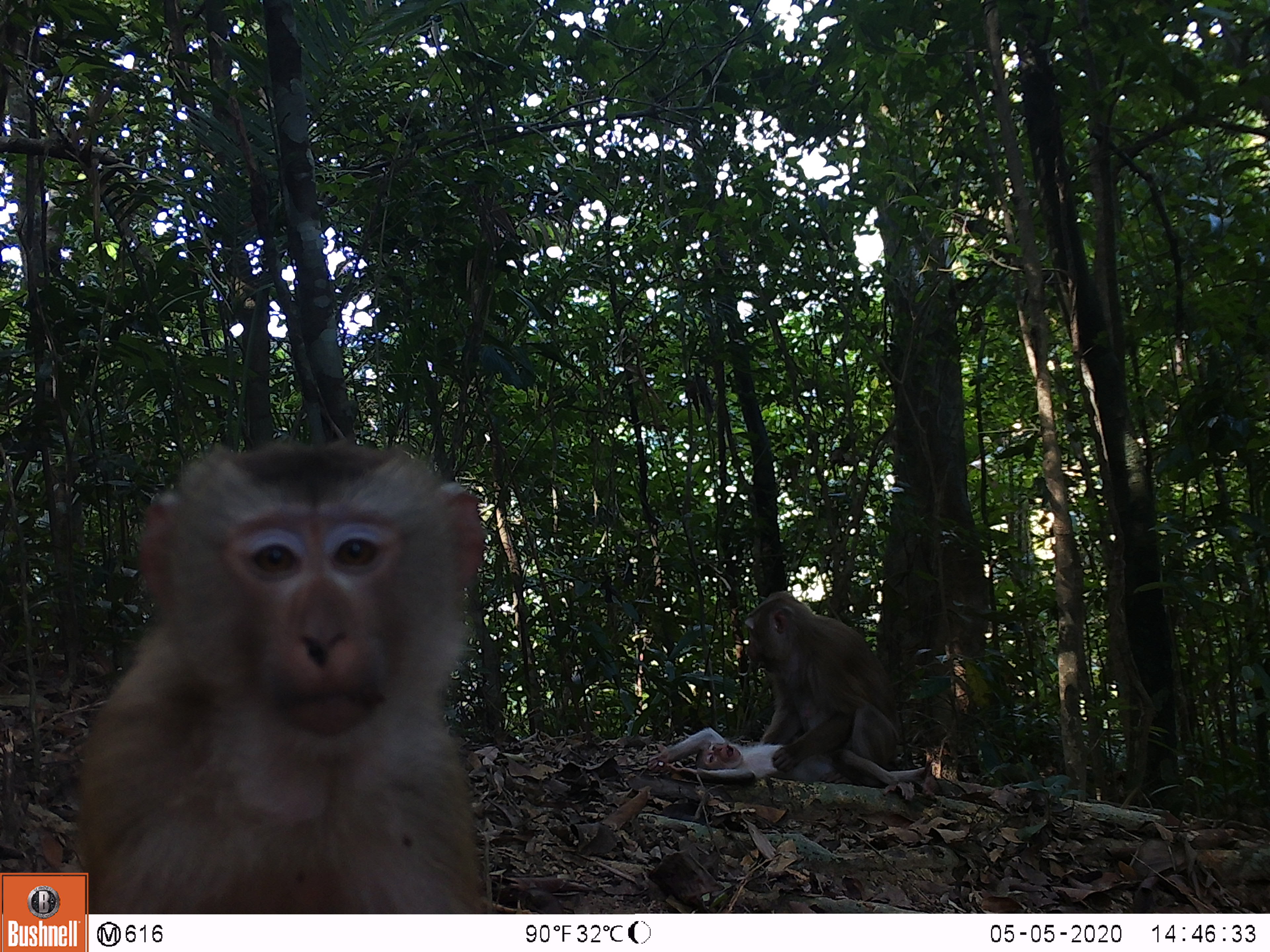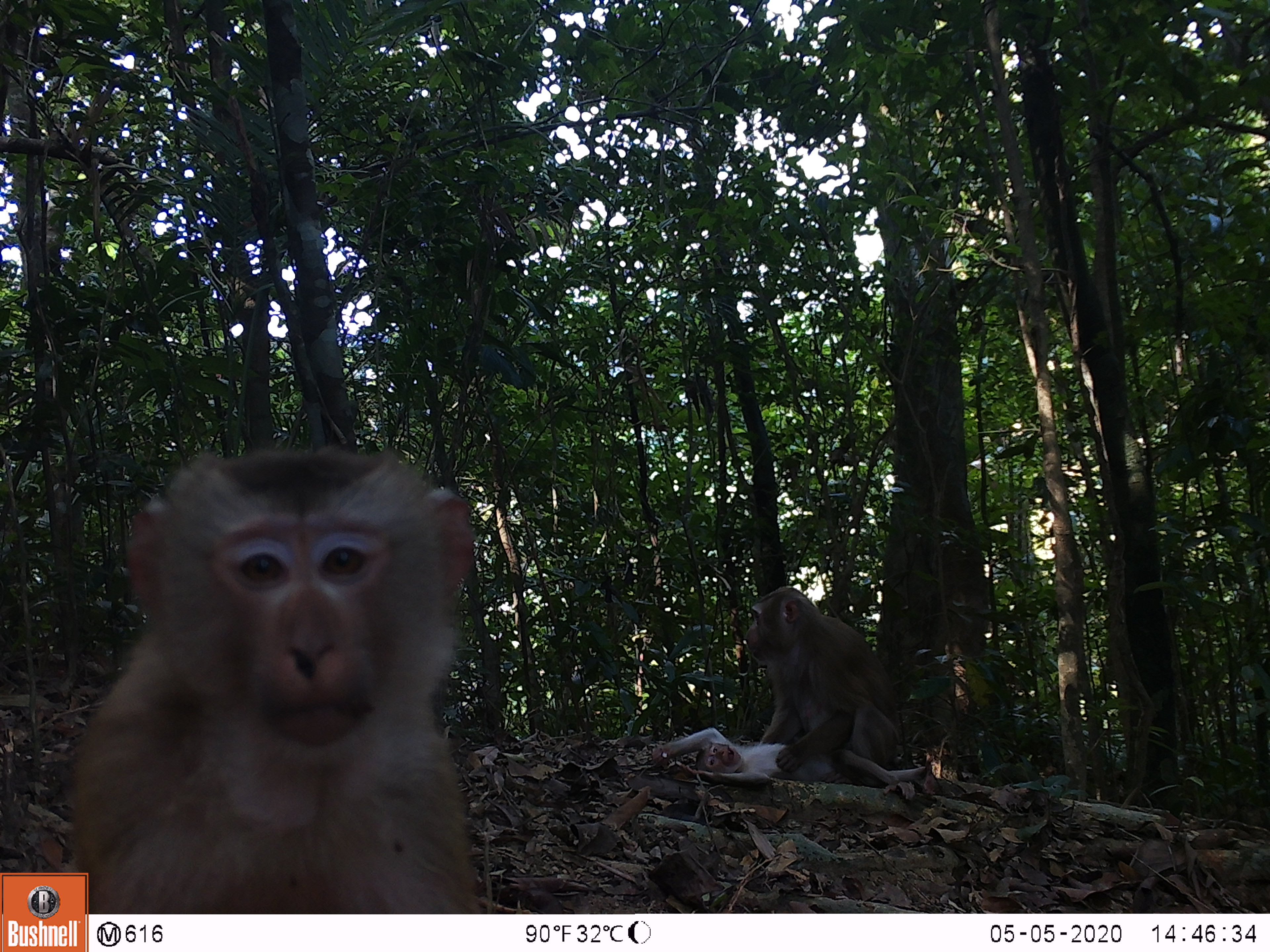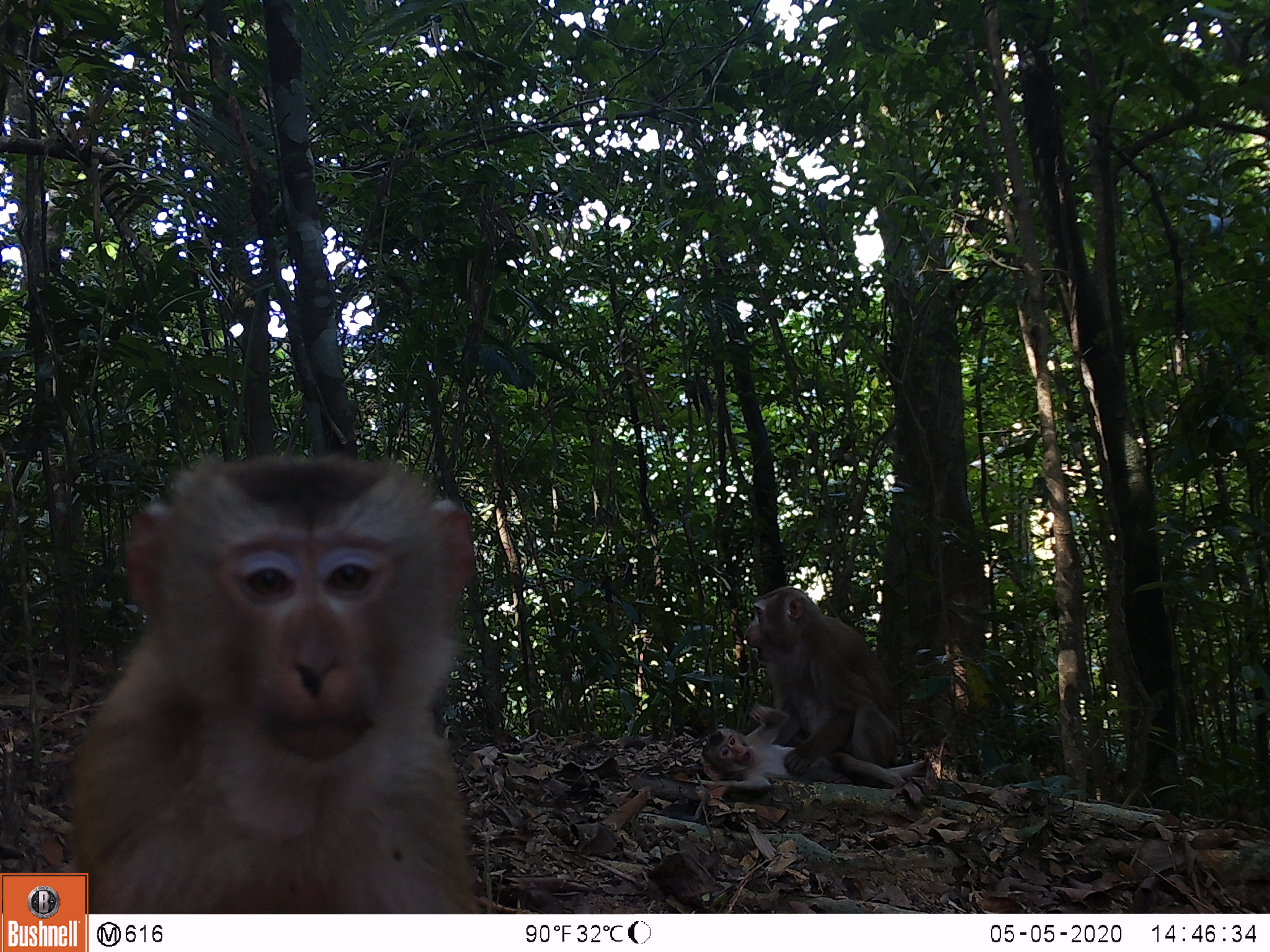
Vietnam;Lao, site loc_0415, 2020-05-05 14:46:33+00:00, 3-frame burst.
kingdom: Animalia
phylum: Chordata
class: Mammalia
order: Primates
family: Cercopithecidae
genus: Macaca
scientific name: Macaca nemestrina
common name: pig-tailed macaque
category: pig tailed macaque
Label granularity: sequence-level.